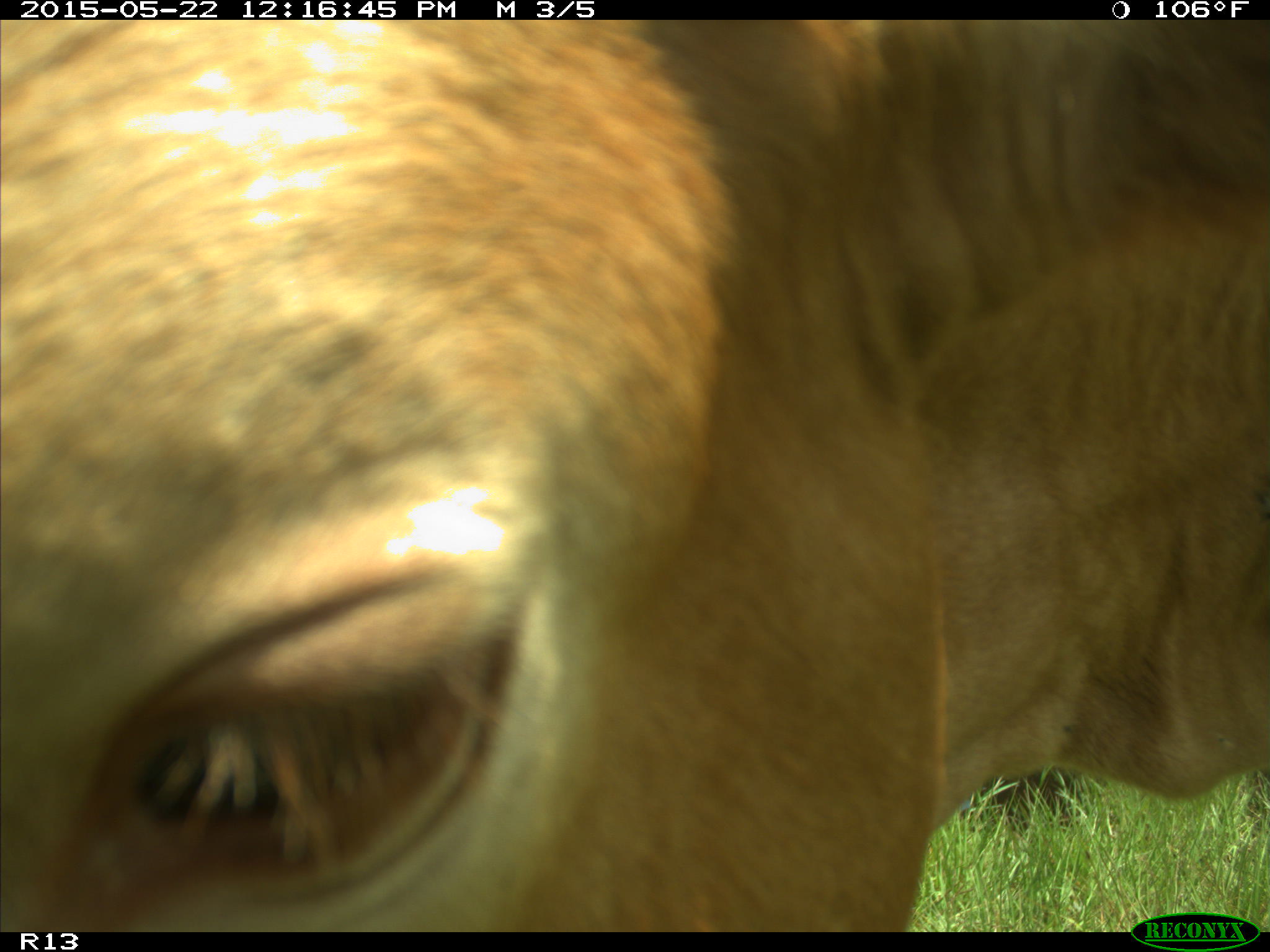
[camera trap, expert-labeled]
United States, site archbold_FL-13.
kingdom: Animalia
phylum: Chordata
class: Mammalia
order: Artiodactyla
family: Bovidae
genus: Bos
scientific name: Bos taurus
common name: domestic cow